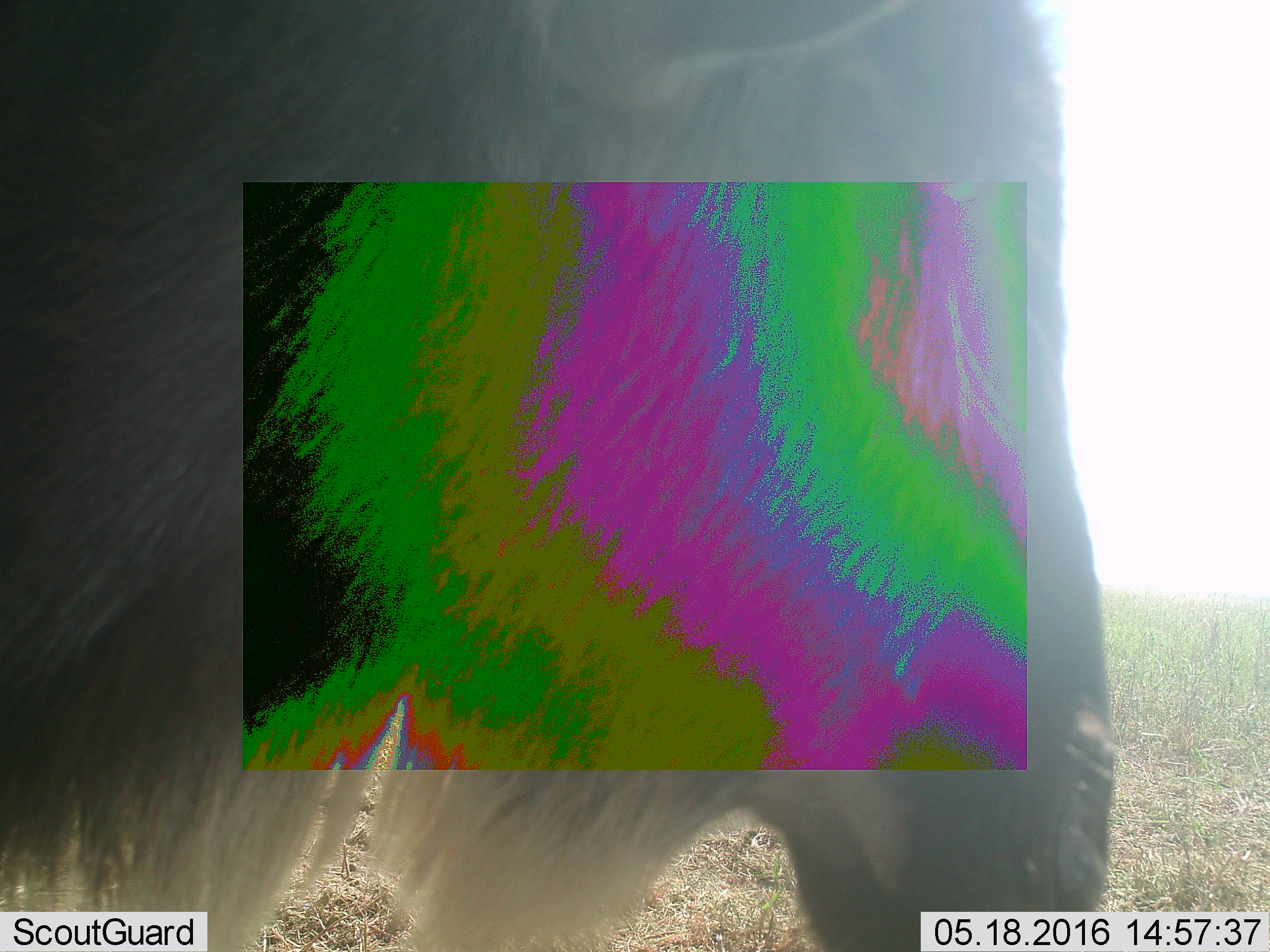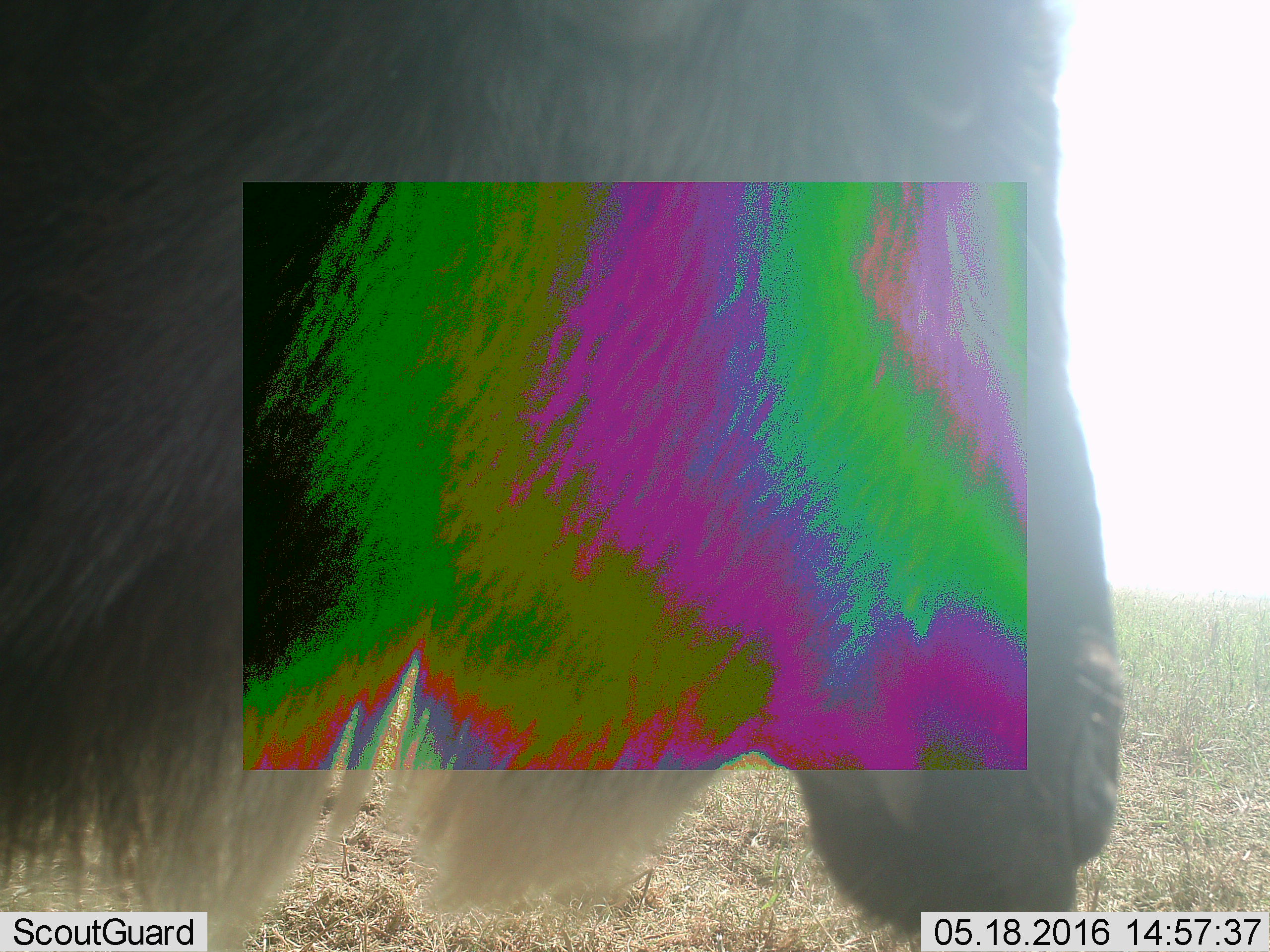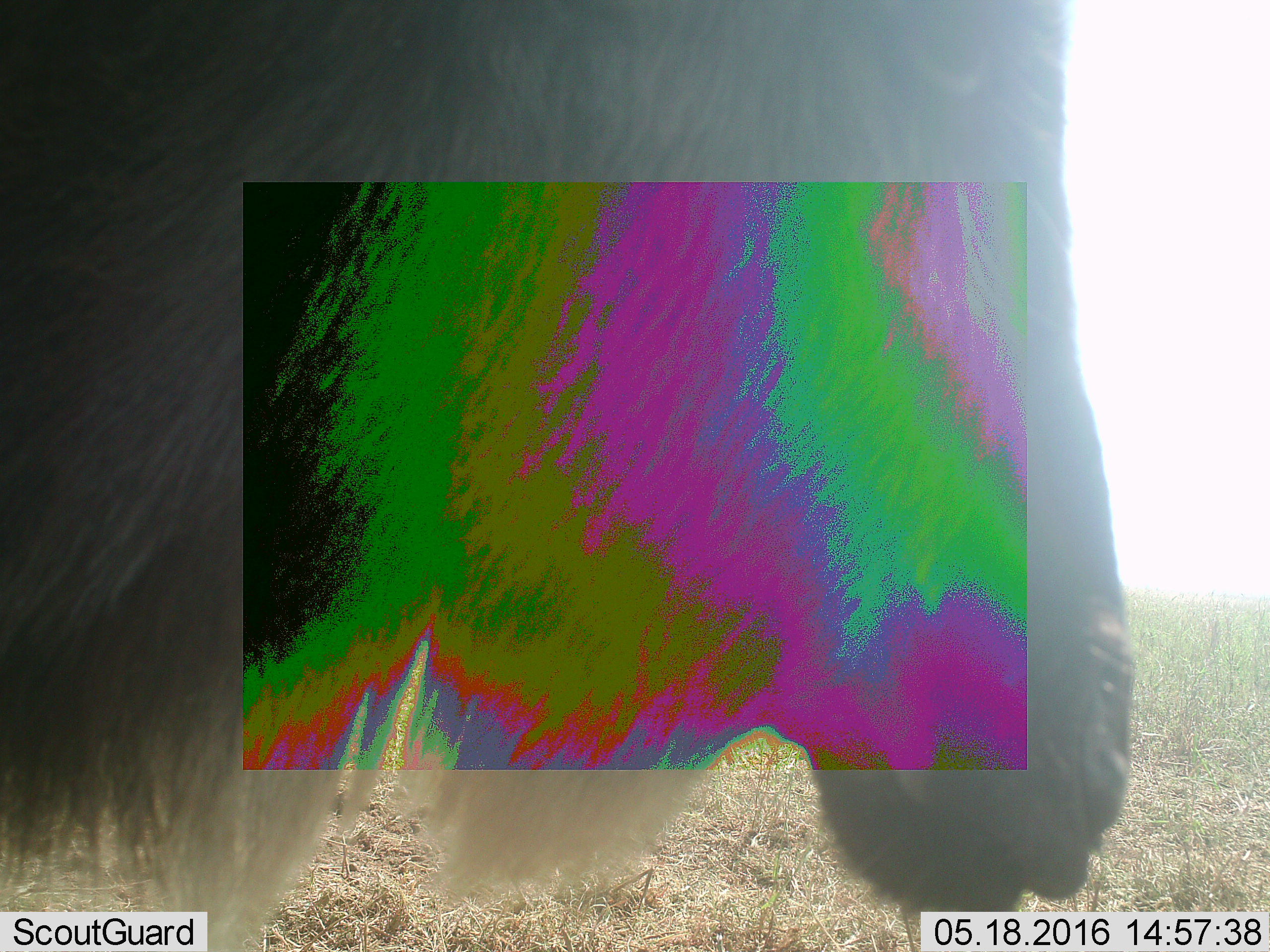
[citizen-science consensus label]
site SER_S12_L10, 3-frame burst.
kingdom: Animalia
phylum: Chordata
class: Mammalia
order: Artiodactyla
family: Bovidae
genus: Connochaetes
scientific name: Connochaetes taurinus taurinus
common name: blue wildebeest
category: wildebeestblue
Wildebeestblue (blue wildebeest) (Connochaetes taurinus taurinus), count 1. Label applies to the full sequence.